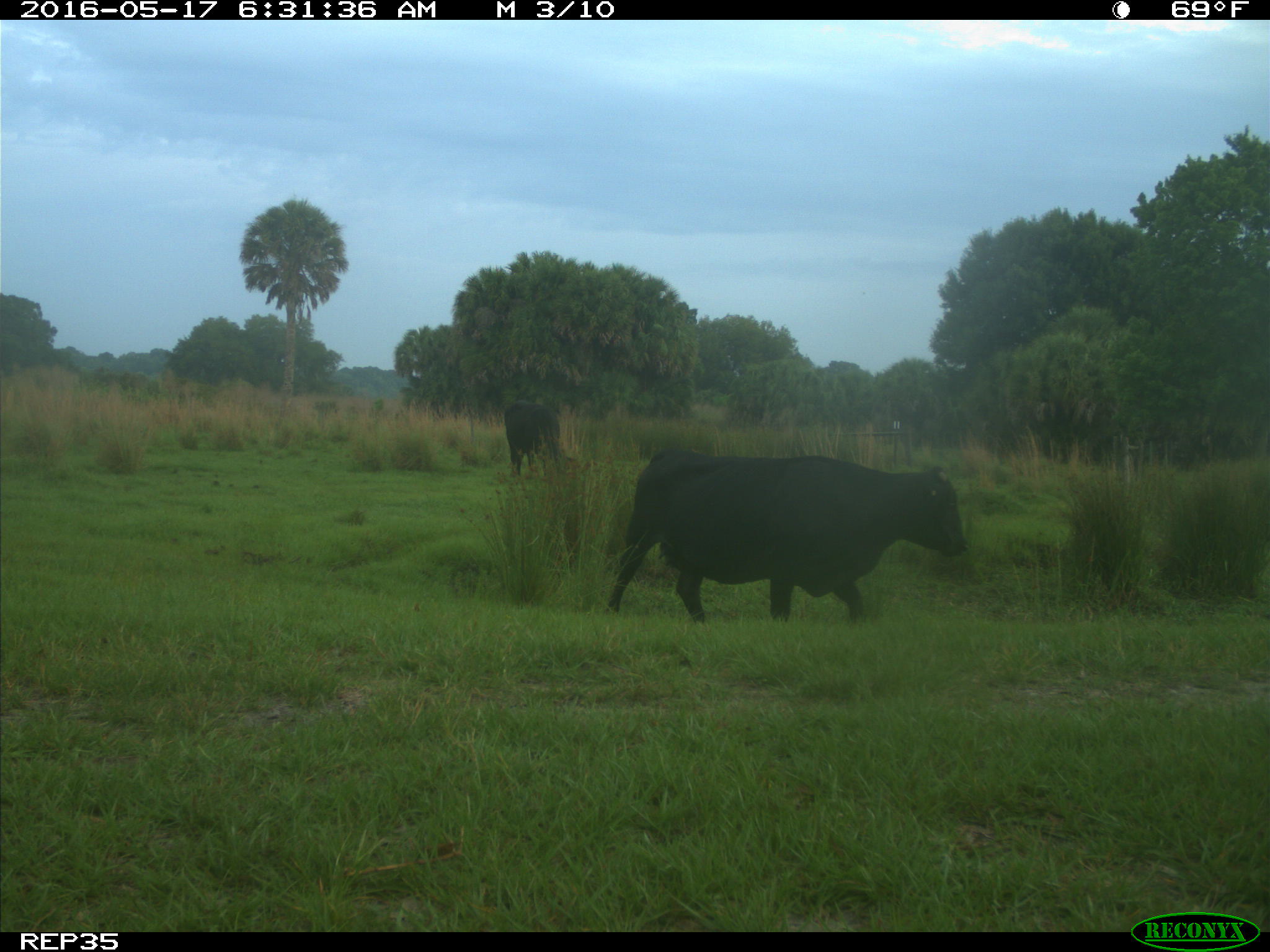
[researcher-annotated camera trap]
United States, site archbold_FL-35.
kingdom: Animalia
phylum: Chordata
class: Mammalia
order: Artiodactyla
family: Bovidae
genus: Bos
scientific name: Bos taurus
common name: domestic cow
Bos taurus (domestic cow).